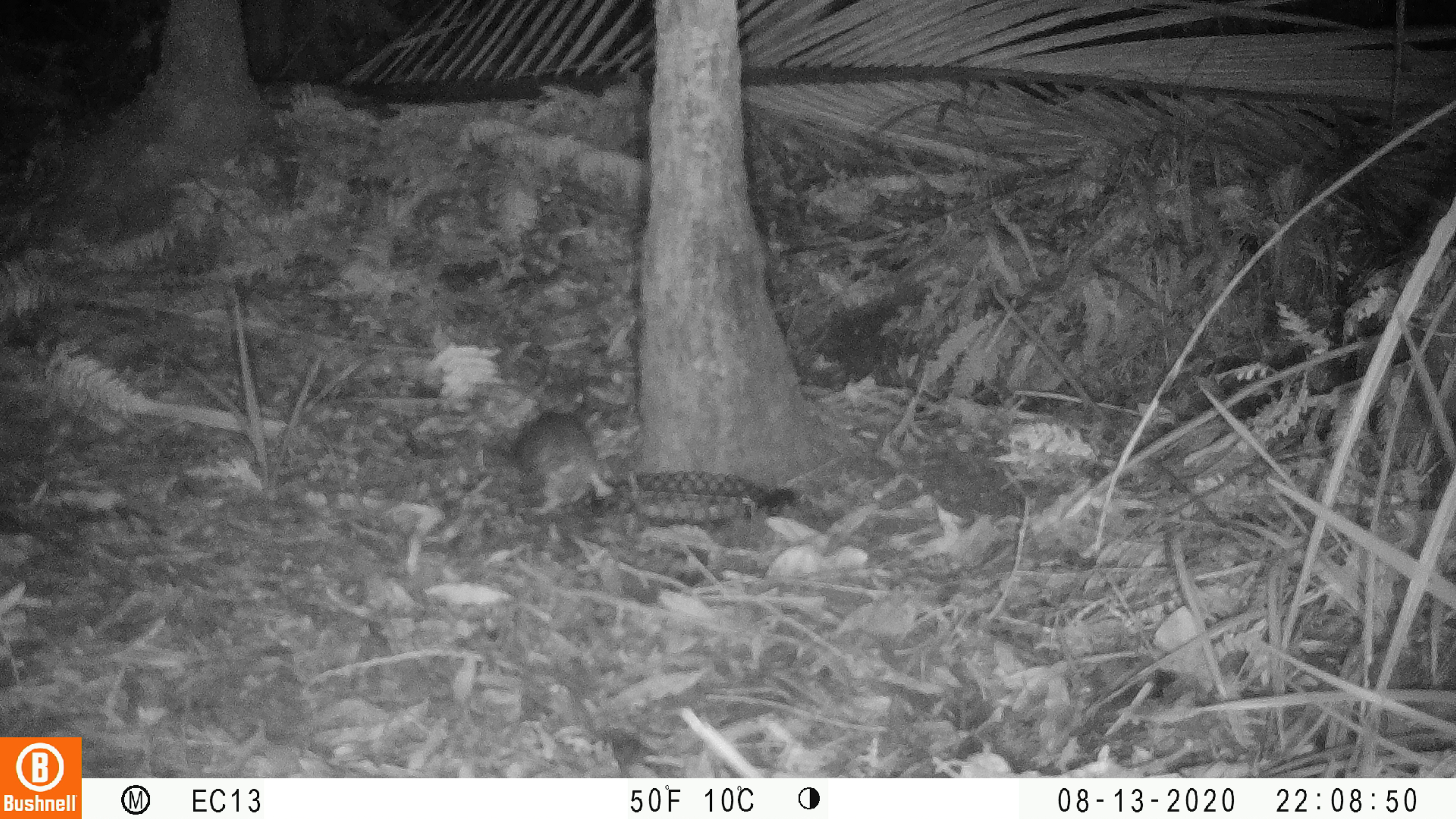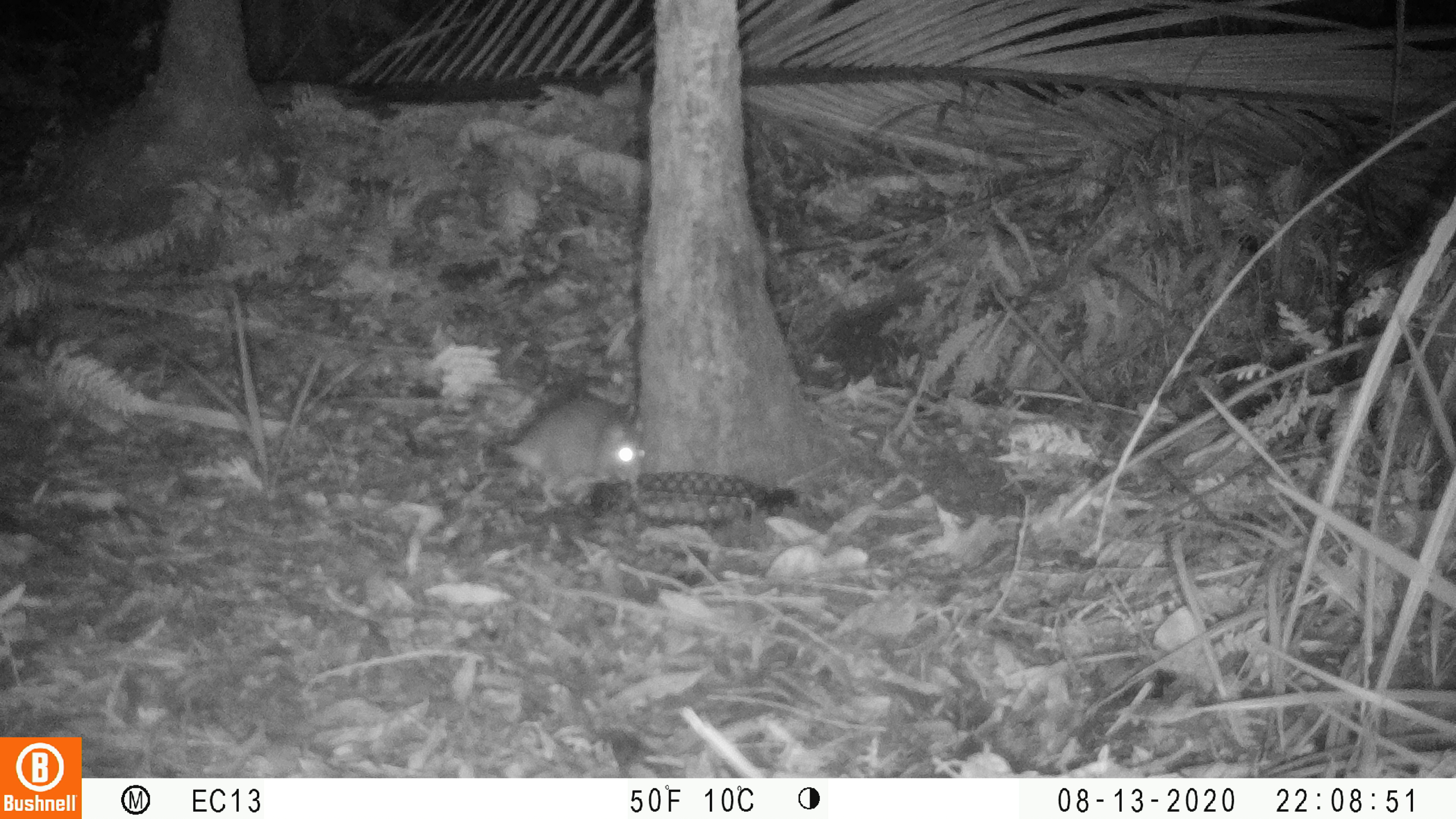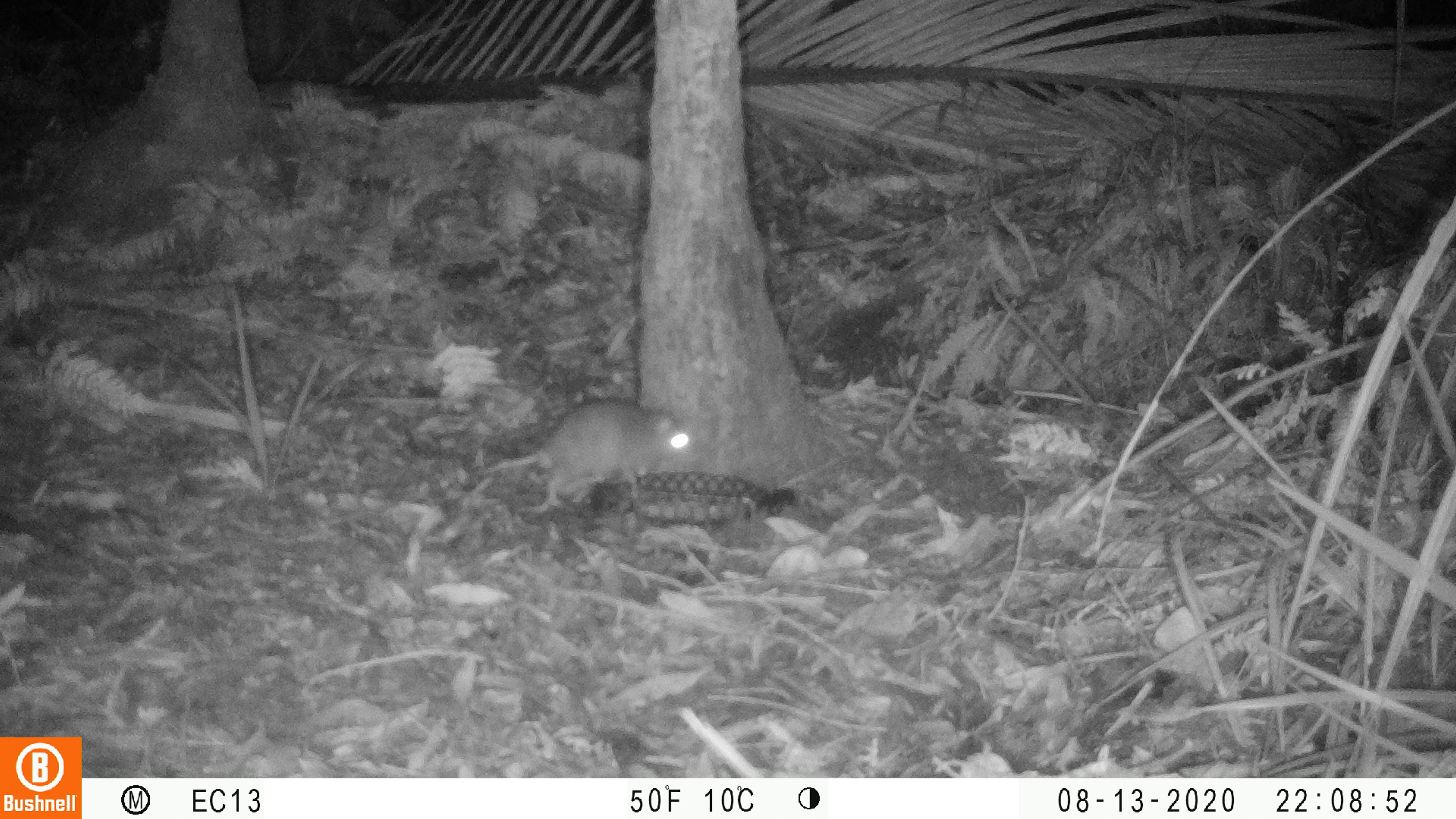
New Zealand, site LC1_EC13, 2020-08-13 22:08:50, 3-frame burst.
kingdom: Animalia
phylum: Chordata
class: Mammalia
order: Rodentia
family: Muridae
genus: Rattus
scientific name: Rattus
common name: rat